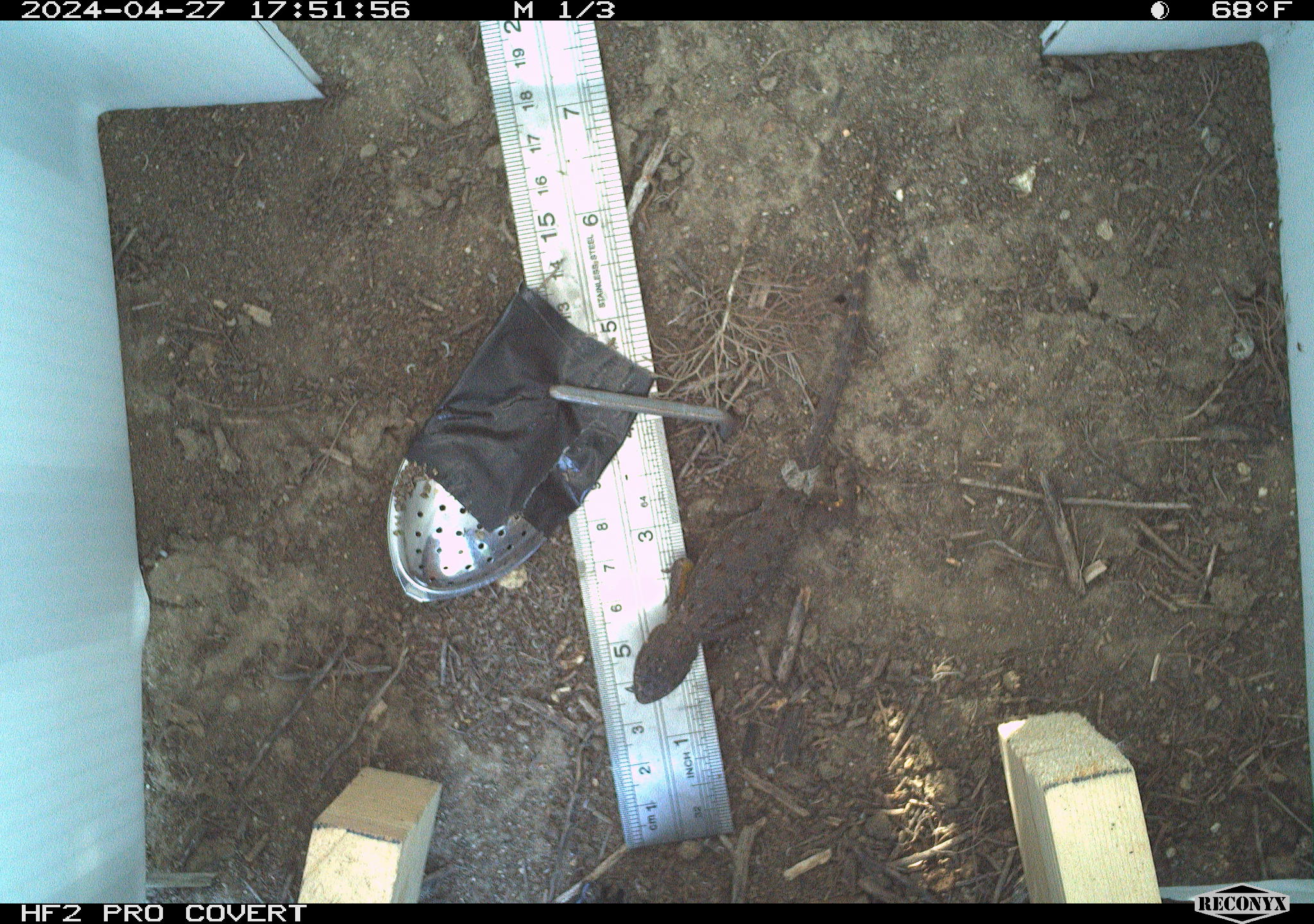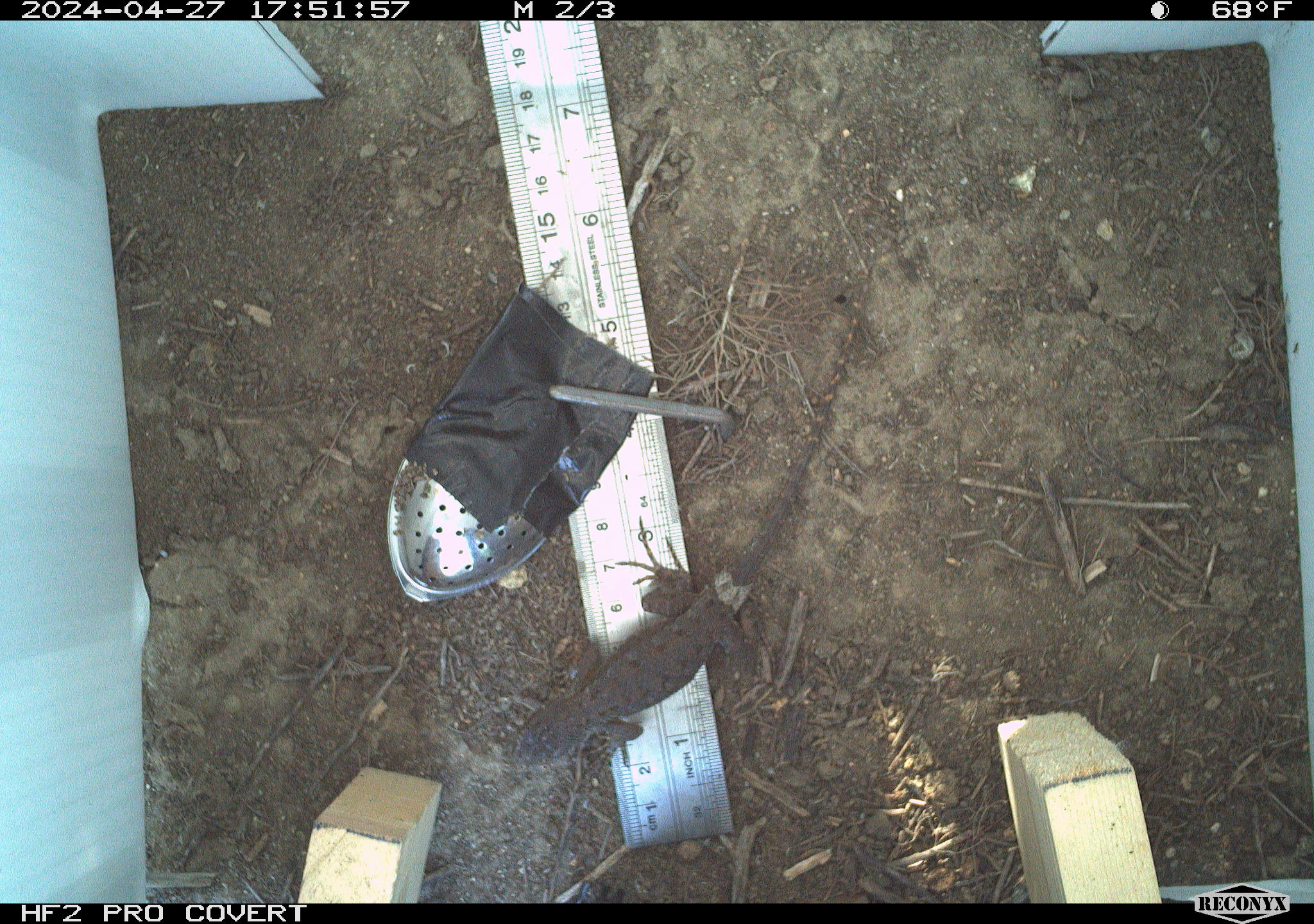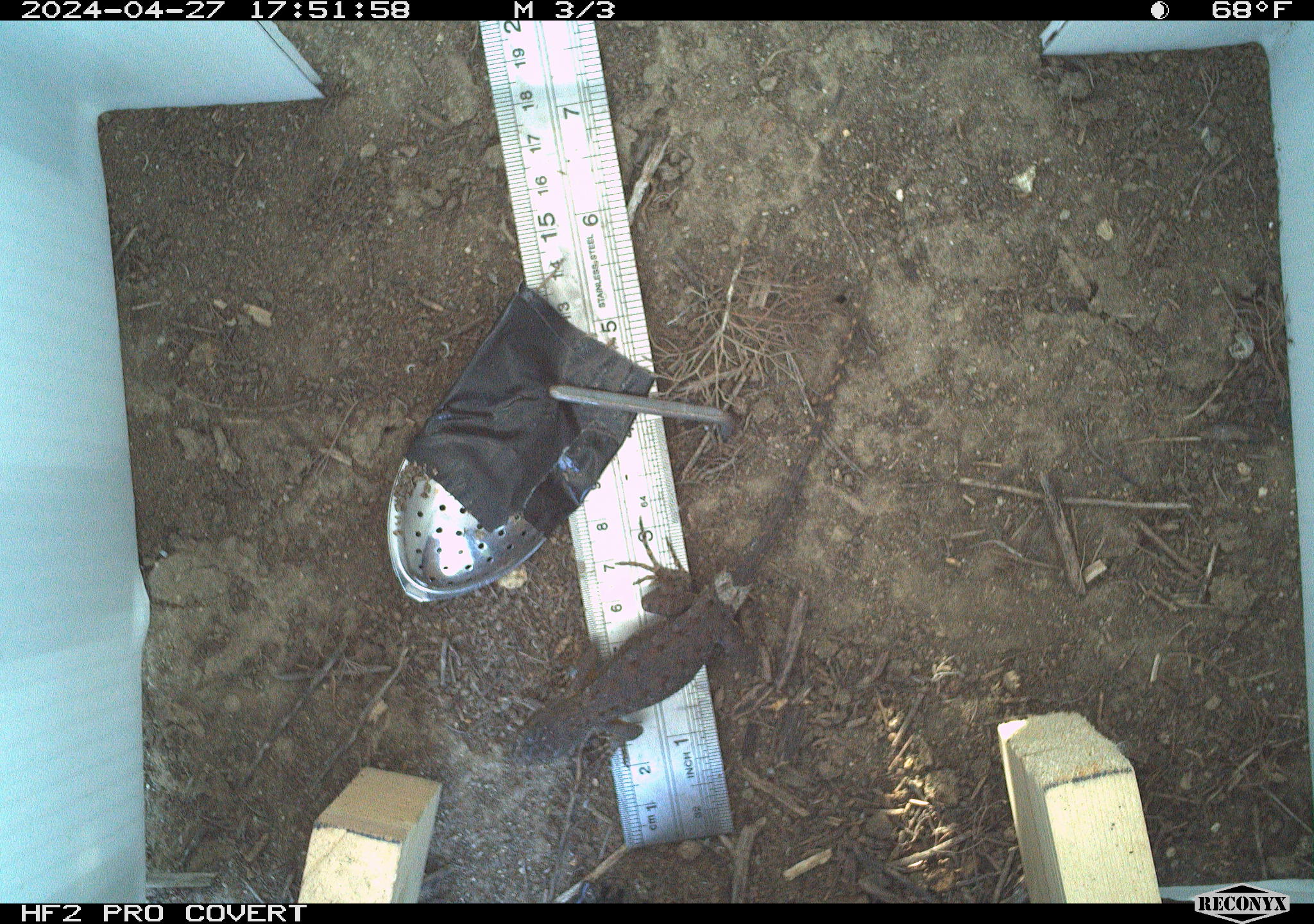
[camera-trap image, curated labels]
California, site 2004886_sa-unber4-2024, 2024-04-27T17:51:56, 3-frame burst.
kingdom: Animalia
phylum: Chordata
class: Reptilia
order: Squamata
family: Phrynosomatidae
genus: Sceloporus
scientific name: Sceloporus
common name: spiny lizards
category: sceloporus species